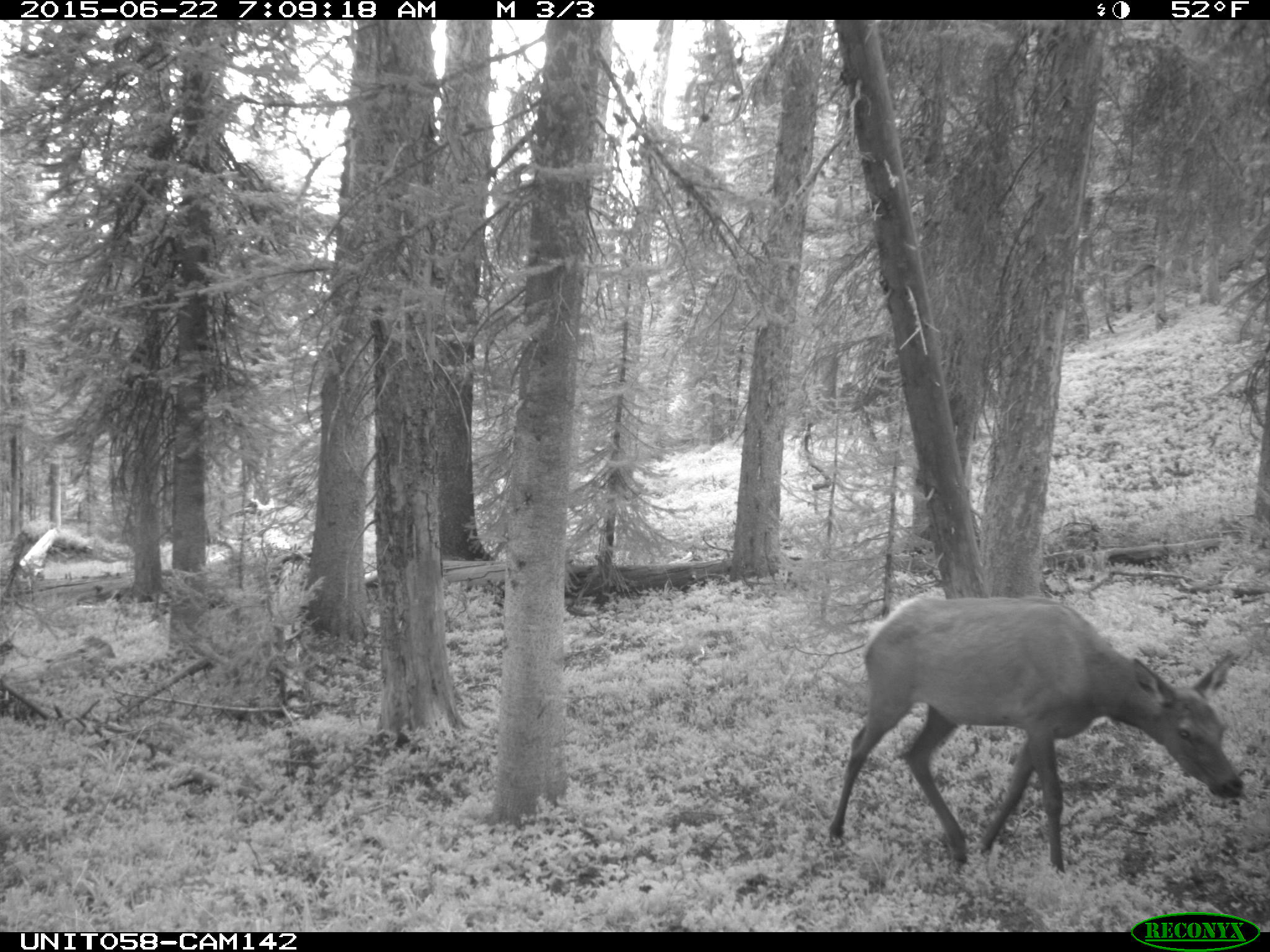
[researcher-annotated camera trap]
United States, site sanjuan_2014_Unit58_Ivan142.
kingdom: Animalia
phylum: Chordata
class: Mammalia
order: Artiodactyla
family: Cervidae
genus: Cervus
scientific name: Cervus elaphus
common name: red deer